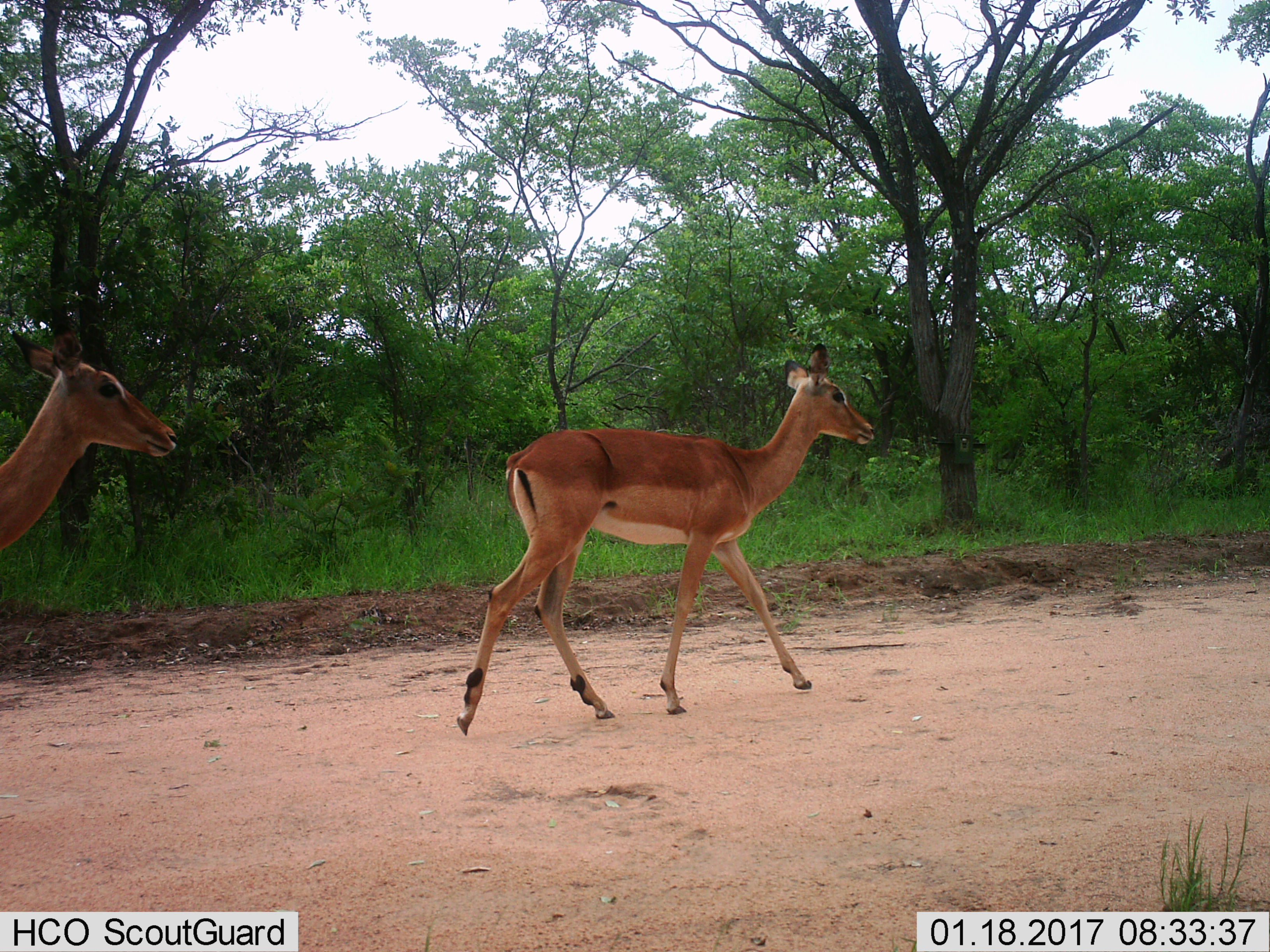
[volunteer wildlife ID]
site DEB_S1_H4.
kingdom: Animalia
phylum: Chordata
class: Mammalia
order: Artiodactyla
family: Bovidae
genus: Aepyceros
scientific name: Aepyceros melampus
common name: impala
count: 2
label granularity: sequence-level